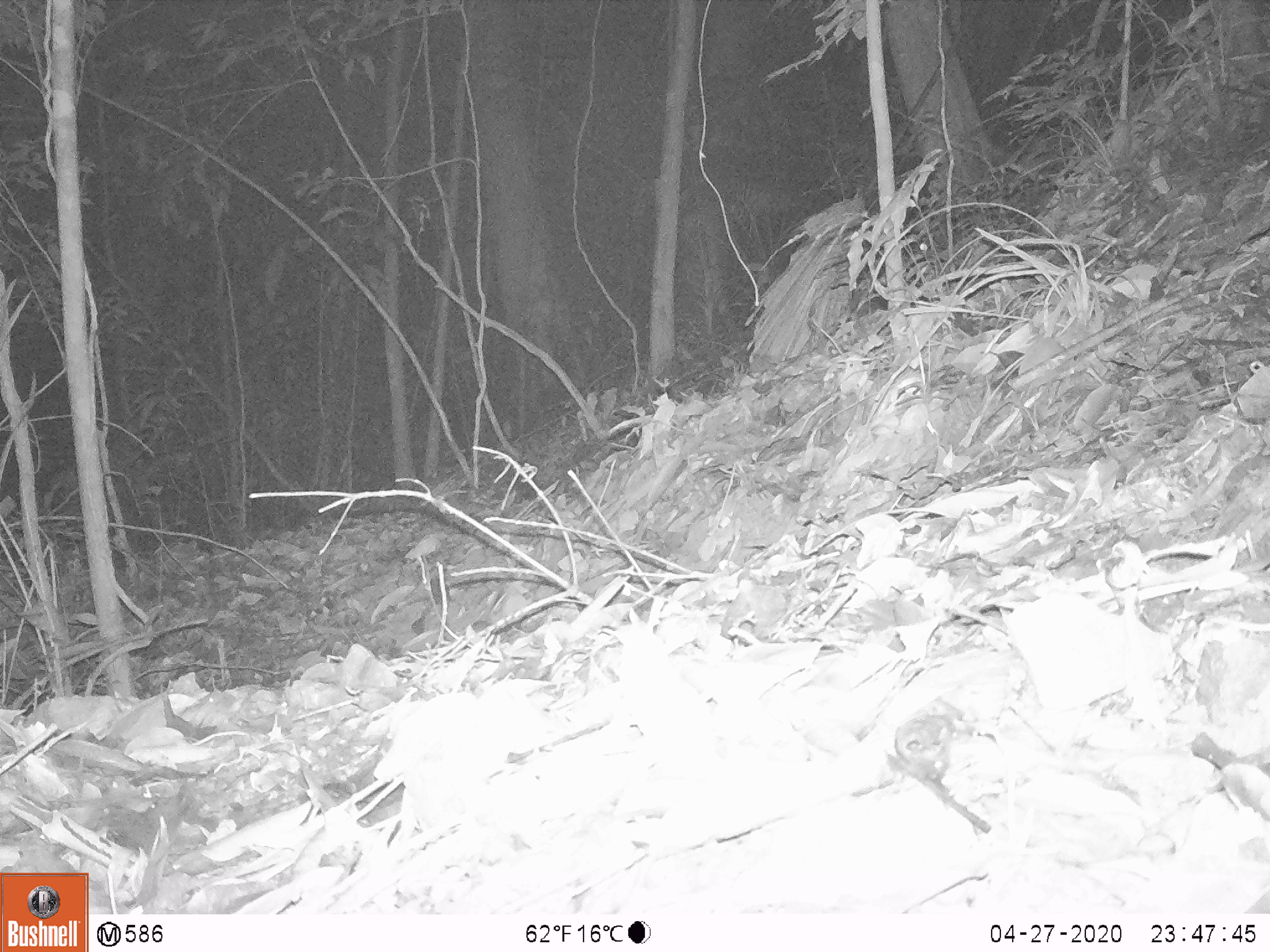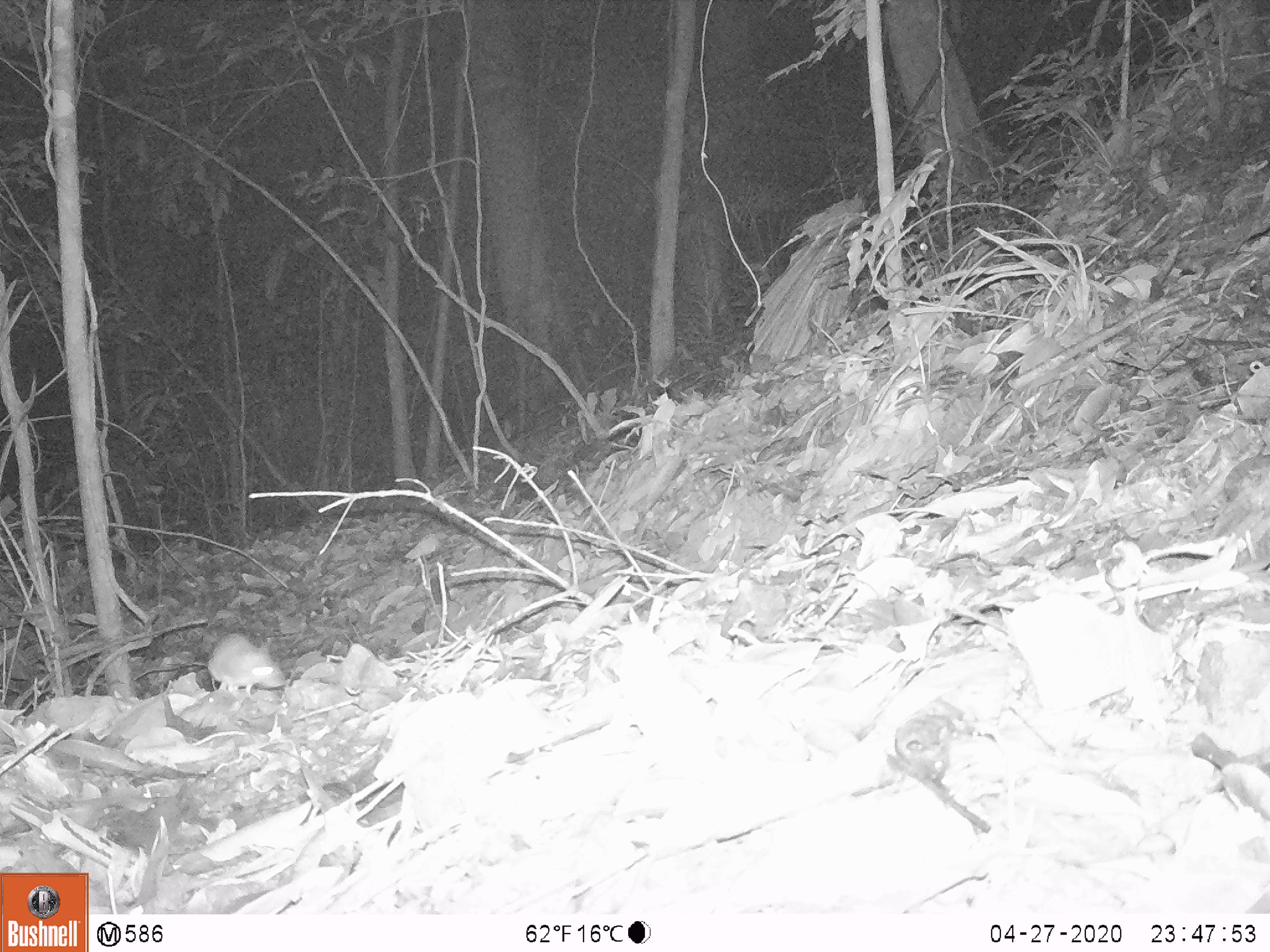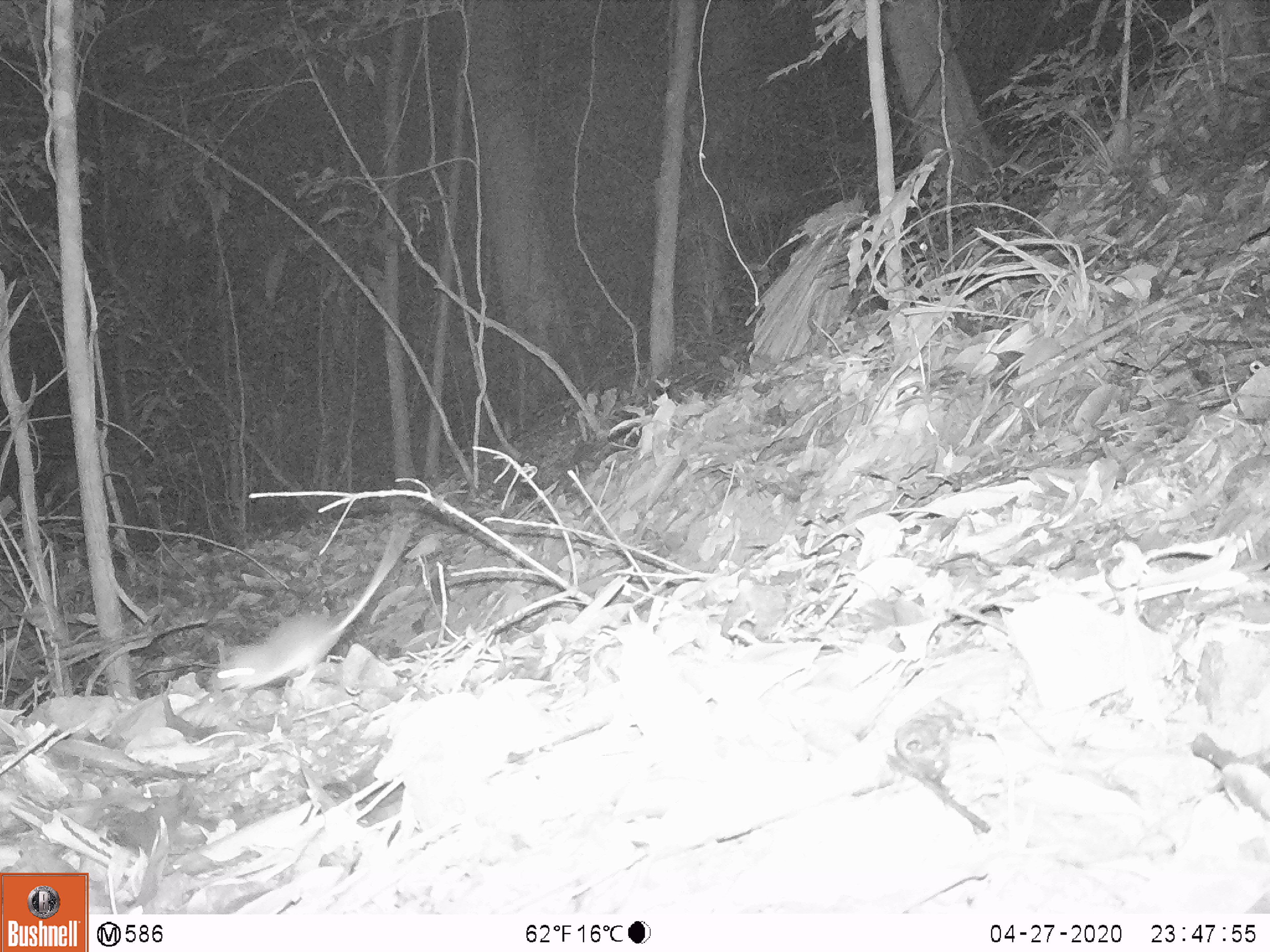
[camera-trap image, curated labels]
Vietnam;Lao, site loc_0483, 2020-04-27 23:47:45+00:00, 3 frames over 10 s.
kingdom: Animalia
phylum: Chordata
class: Mammalia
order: Rodentia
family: Muridae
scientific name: Muridae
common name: old-world mice and rats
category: unidentified murid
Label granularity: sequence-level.